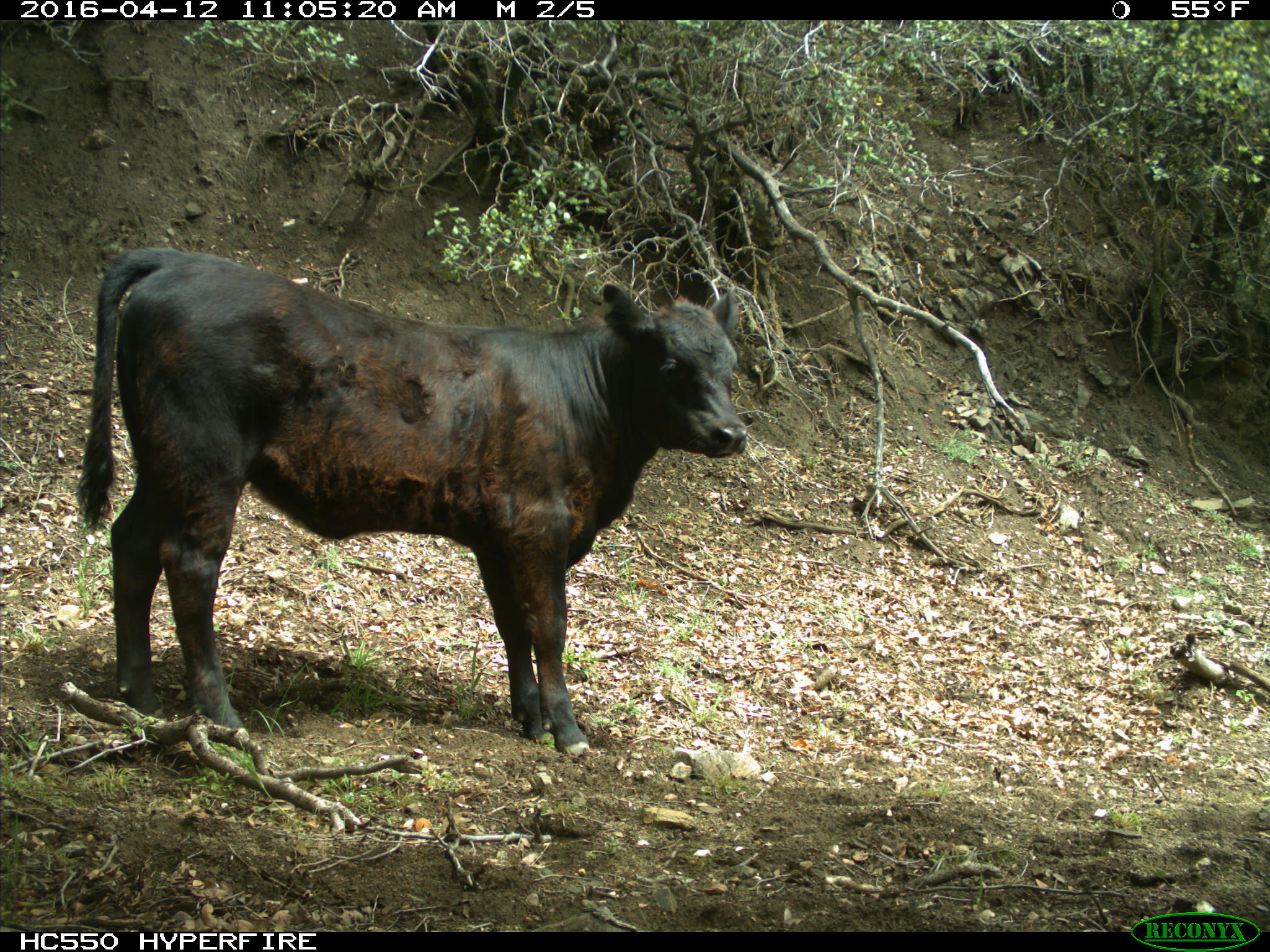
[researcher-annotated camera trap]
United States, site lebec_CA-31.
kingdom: Animalia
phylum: Chordata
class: Mammalia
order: Artiodactyla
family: Bovidae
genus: Bos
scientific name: Bos taurus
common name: domestic cow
Bos taurus (domestic cow).